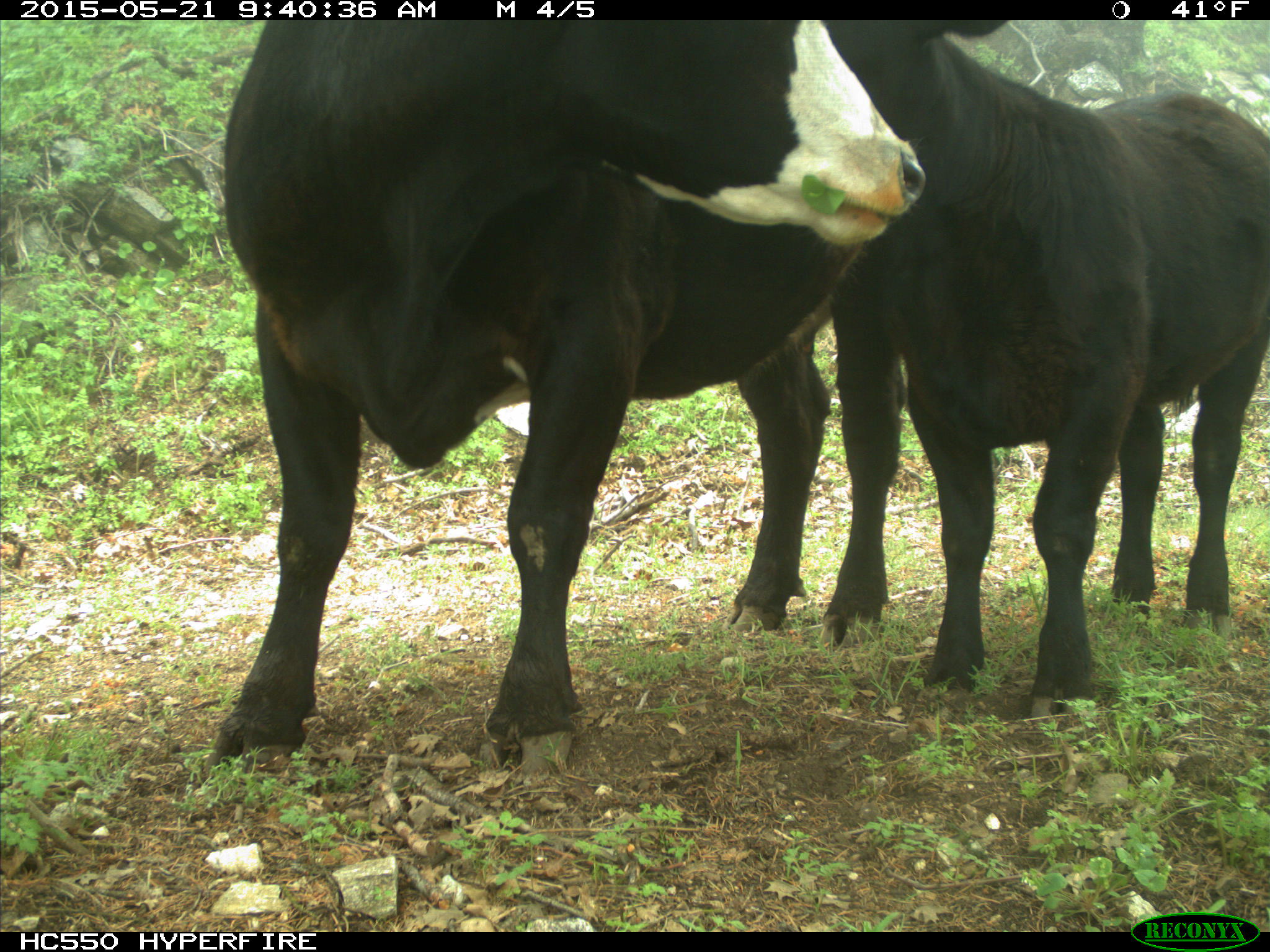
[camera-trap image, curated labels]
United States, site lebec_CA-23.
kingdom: Animalia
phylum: Chordata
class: Mammalia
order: Artiodactyla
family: Bovidae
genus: Bos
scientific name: Bos taurus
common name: domestic cow